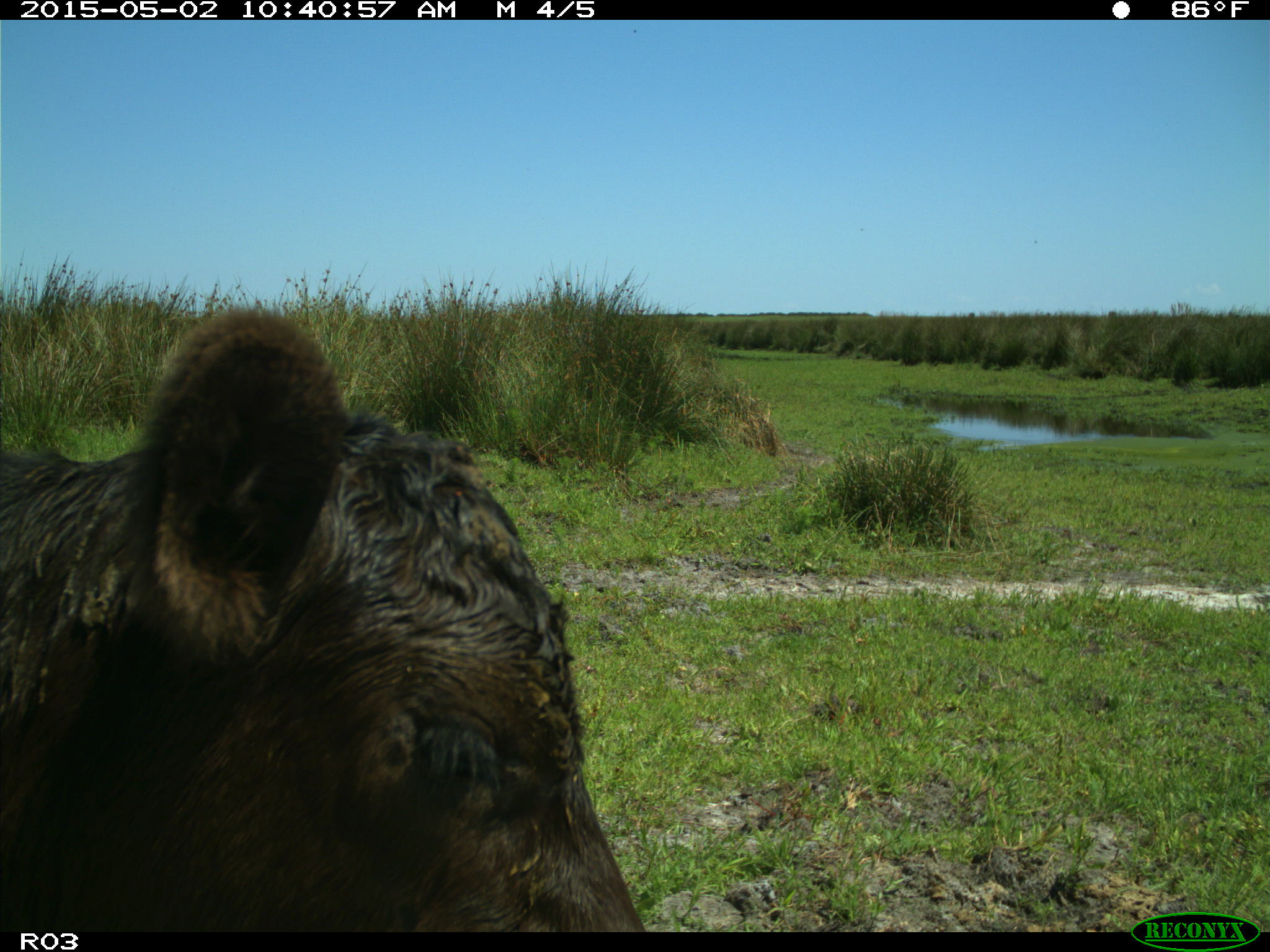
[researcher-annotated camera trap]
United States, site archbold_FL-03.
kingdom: Animalia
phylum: Chordata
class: Mammalia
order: Artiodactyla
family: Bovidae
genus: Bos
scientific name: Bos taurus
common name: domestic cow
Bos taurus (domestic cow).